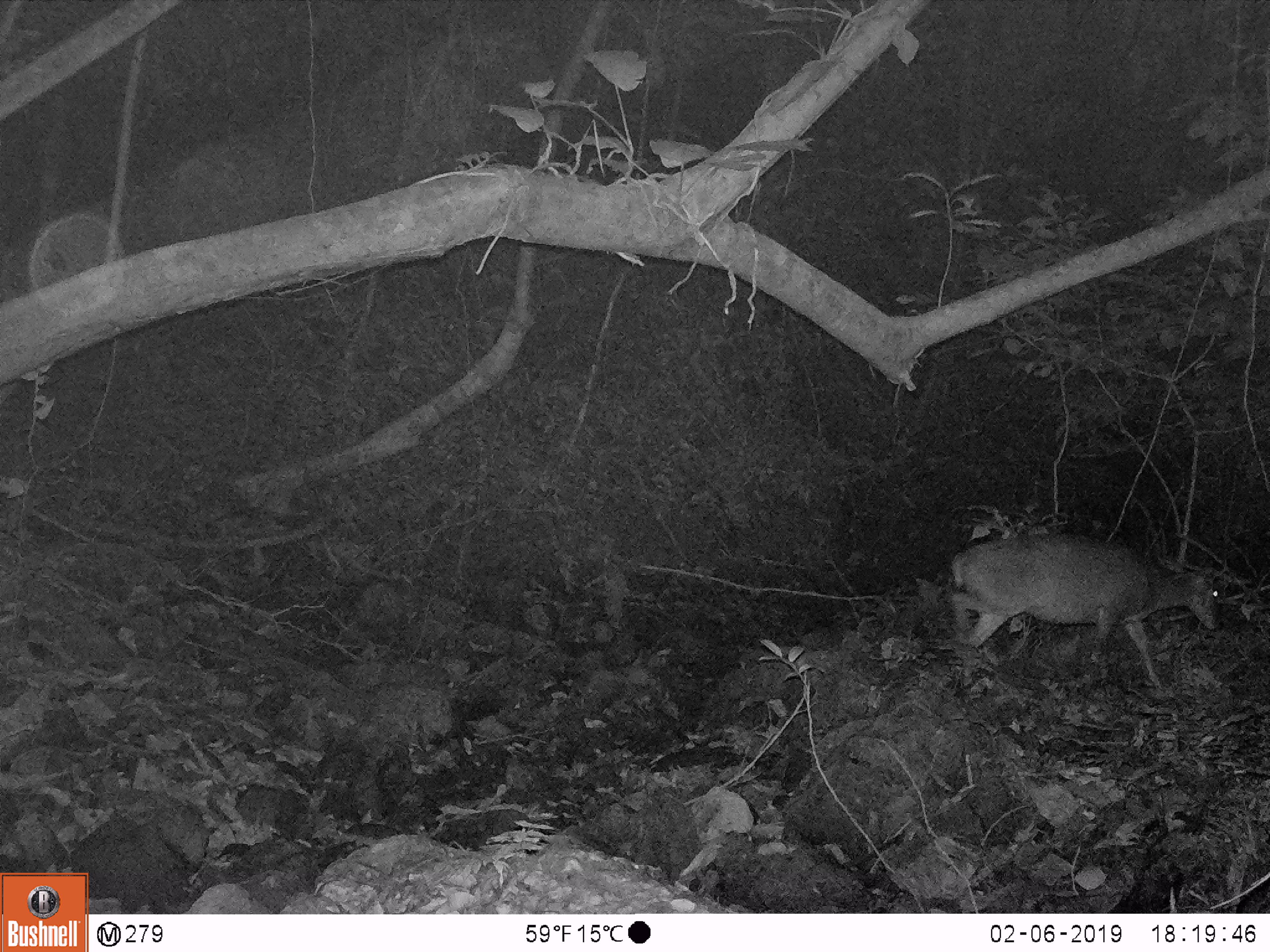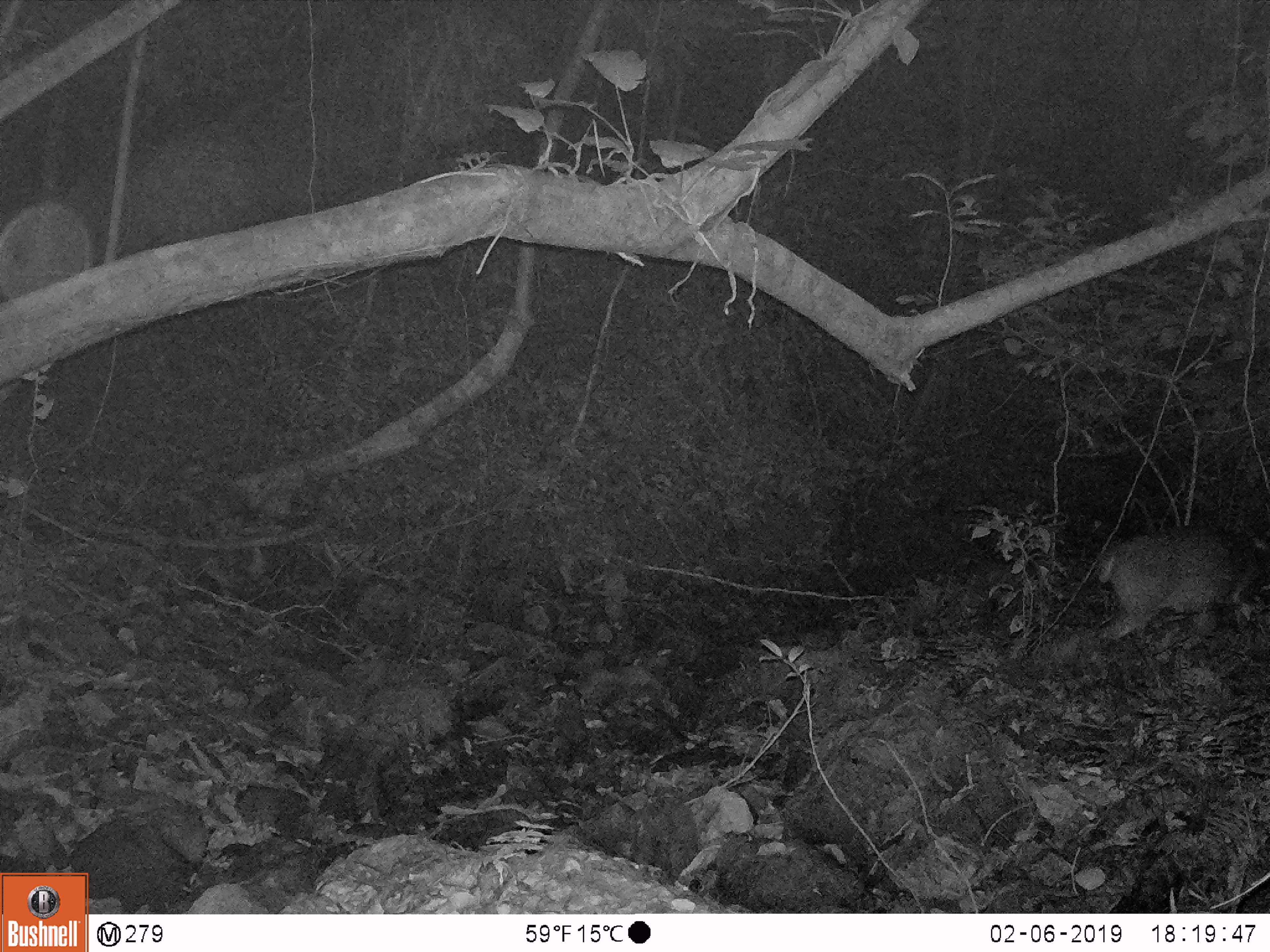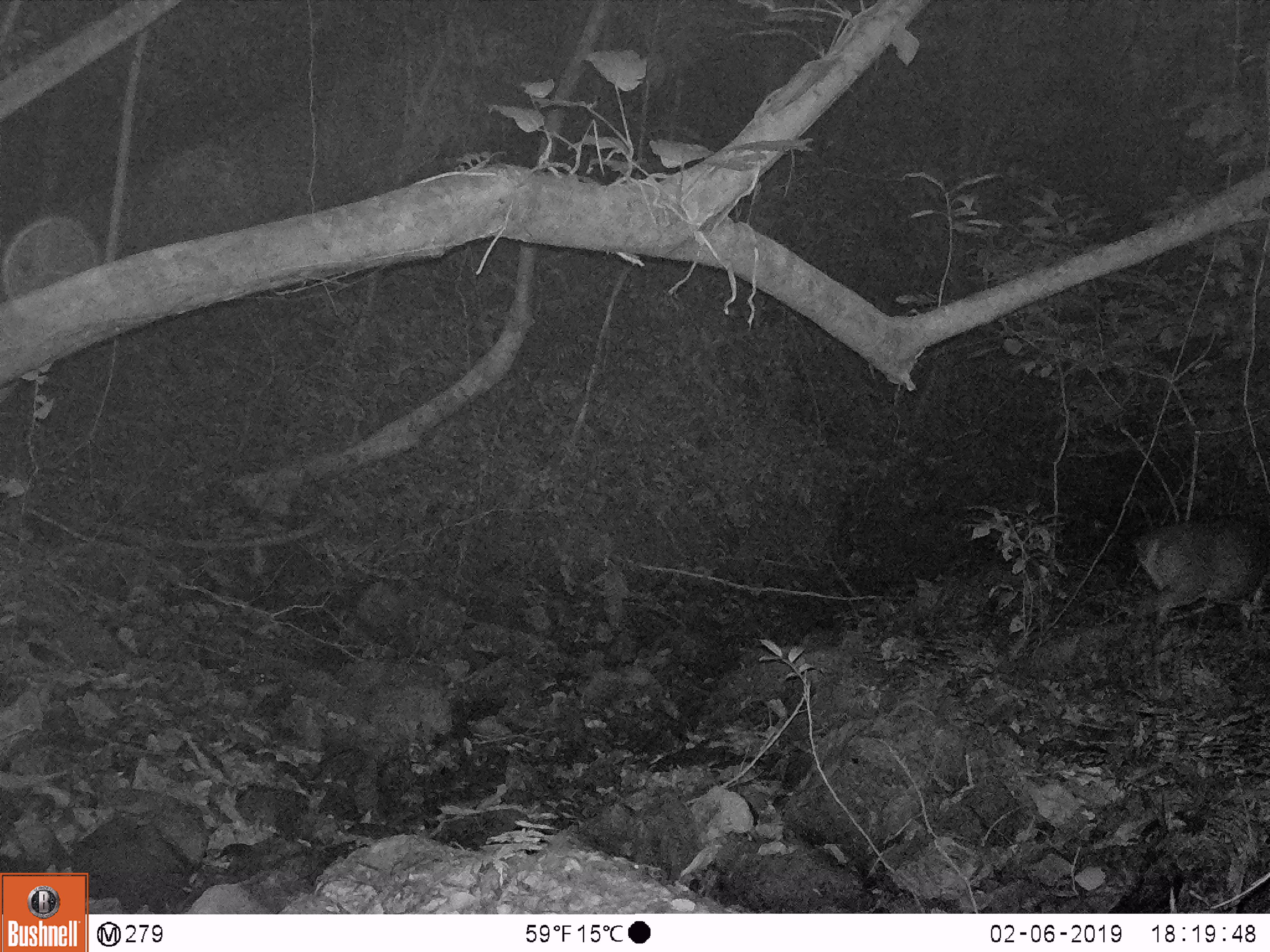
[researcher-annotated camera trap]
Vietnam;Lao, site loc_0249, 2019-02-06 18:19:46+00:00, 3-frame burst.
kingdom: Animalia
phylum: Chordata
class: Mammalia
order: Artiodactyla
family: Cervidae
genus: Muntiacus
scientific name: Muntiacus vuquangensis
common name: large-antlered muntjac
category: large antlered muntjac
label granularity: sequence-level